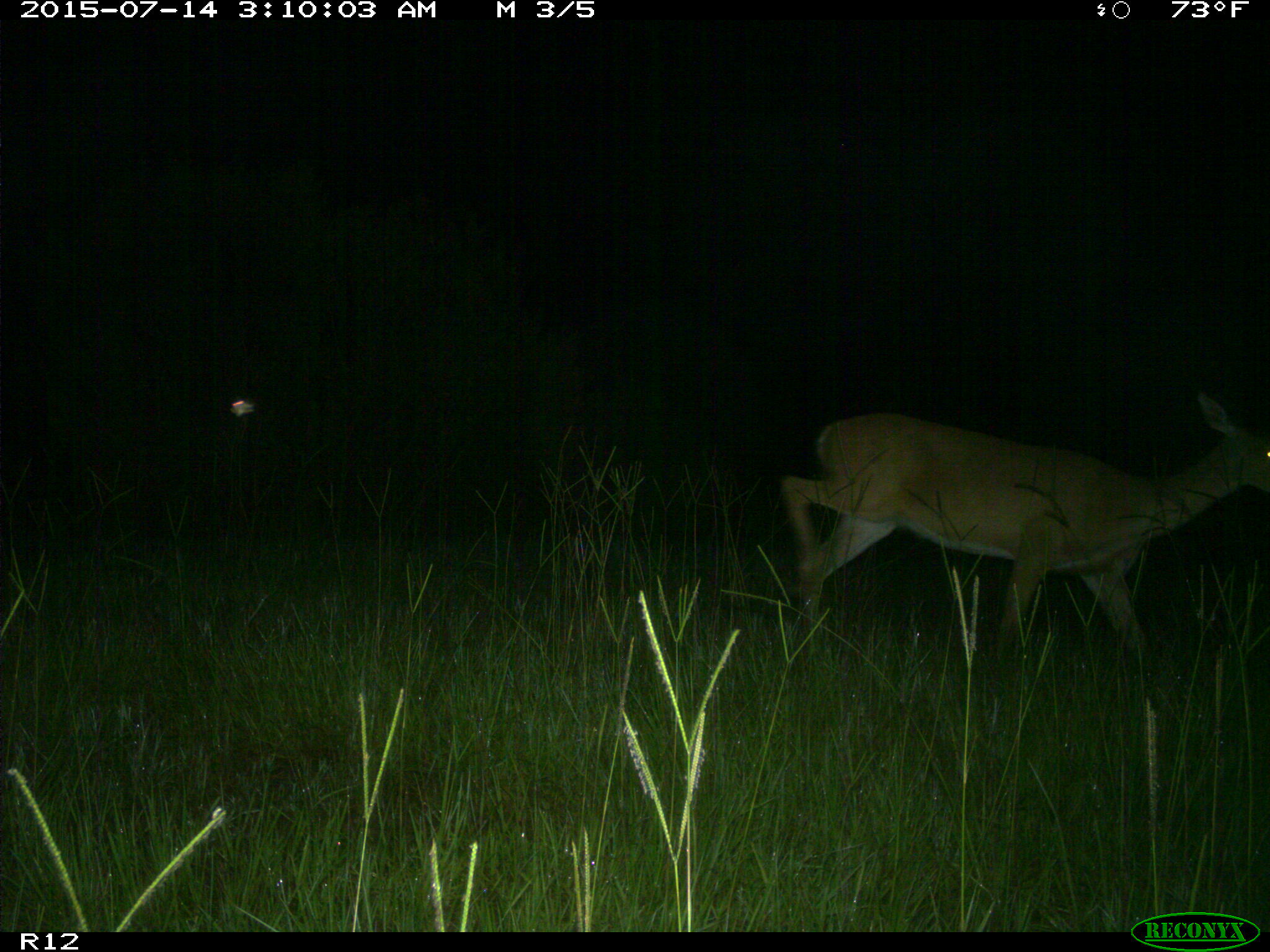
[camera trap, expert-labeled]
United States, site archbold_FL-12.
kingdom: Animalia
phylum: Chordata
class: Mammalia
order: Artiodactyla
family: Cervidae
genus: Odocoileus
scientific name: Odocoileus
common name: deer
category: unidentified deer